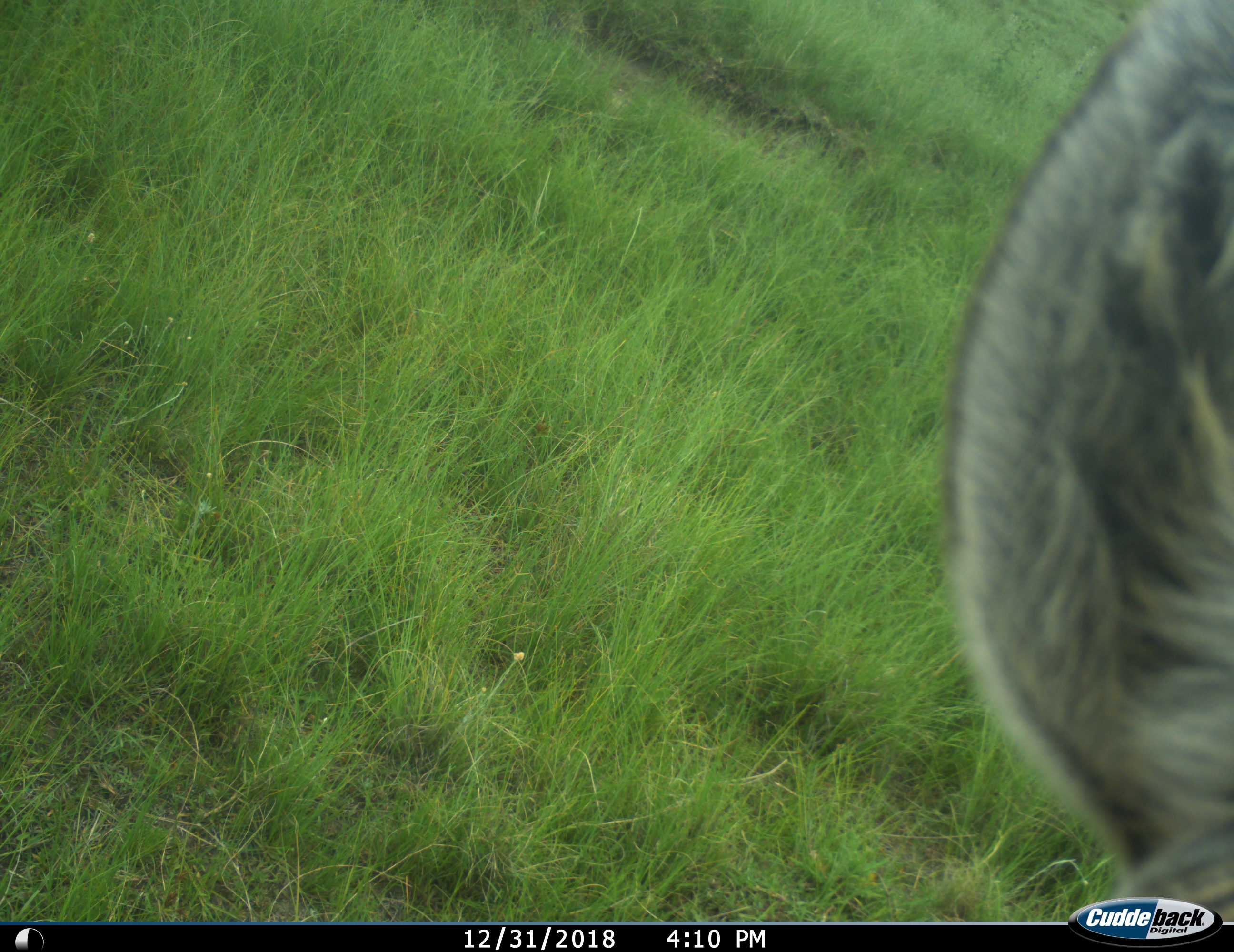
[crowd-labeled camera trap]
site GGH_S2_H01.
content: unidentified animal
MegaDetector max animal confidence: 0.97